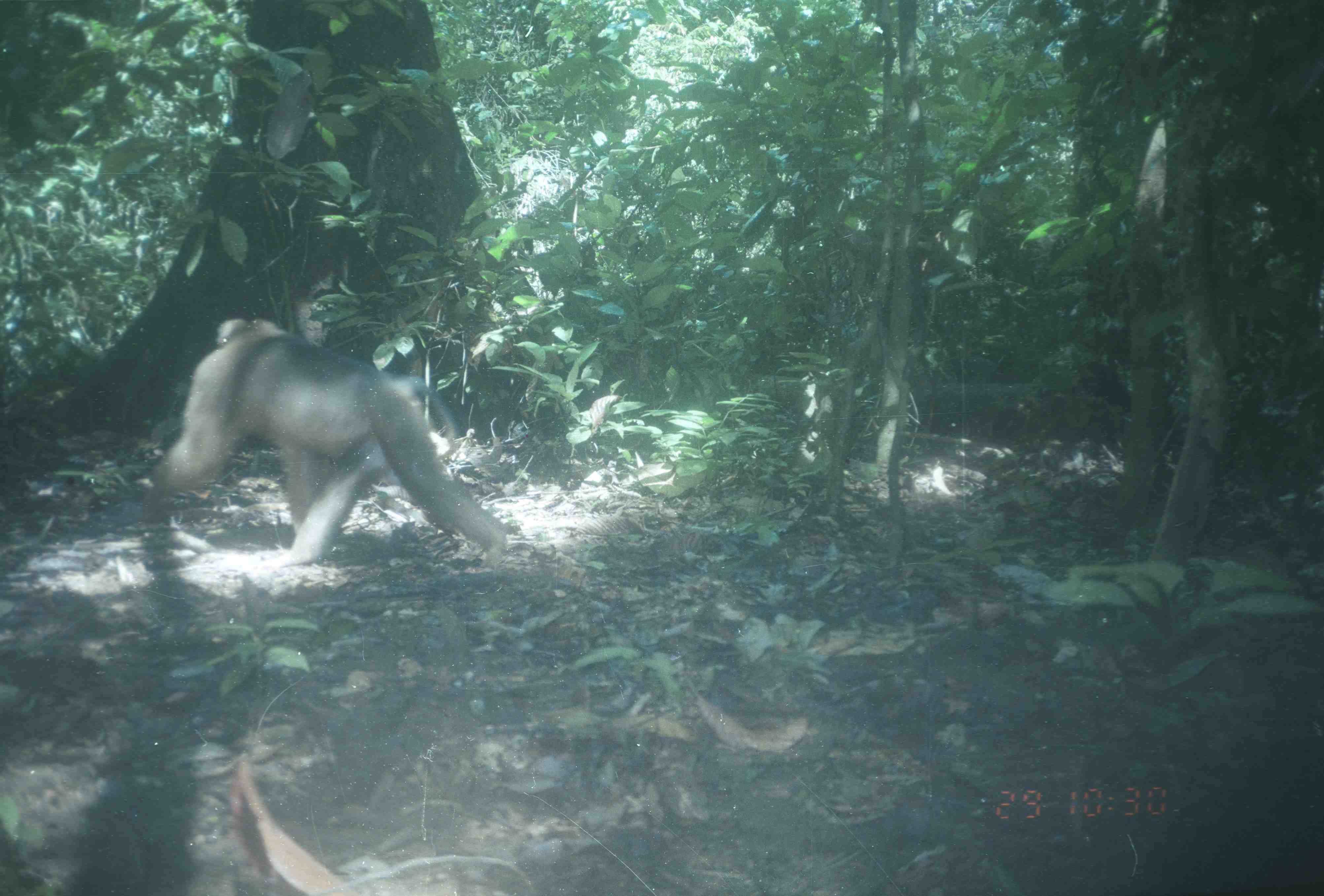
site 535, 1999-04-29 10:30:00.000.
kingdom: Animalia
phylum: Chordata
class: Mammalia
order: Primates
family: Cercopithecidae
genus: Macaca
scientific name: Macaca nemestrina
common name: southern pig-tailed macaque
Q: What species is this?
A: Macaca nemestrina (southern pig-tailed macaque).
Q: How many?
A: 1.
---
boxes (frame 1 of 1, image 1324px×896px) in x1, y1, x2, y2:
macaca nemestrina: 137, 315, 509, 567